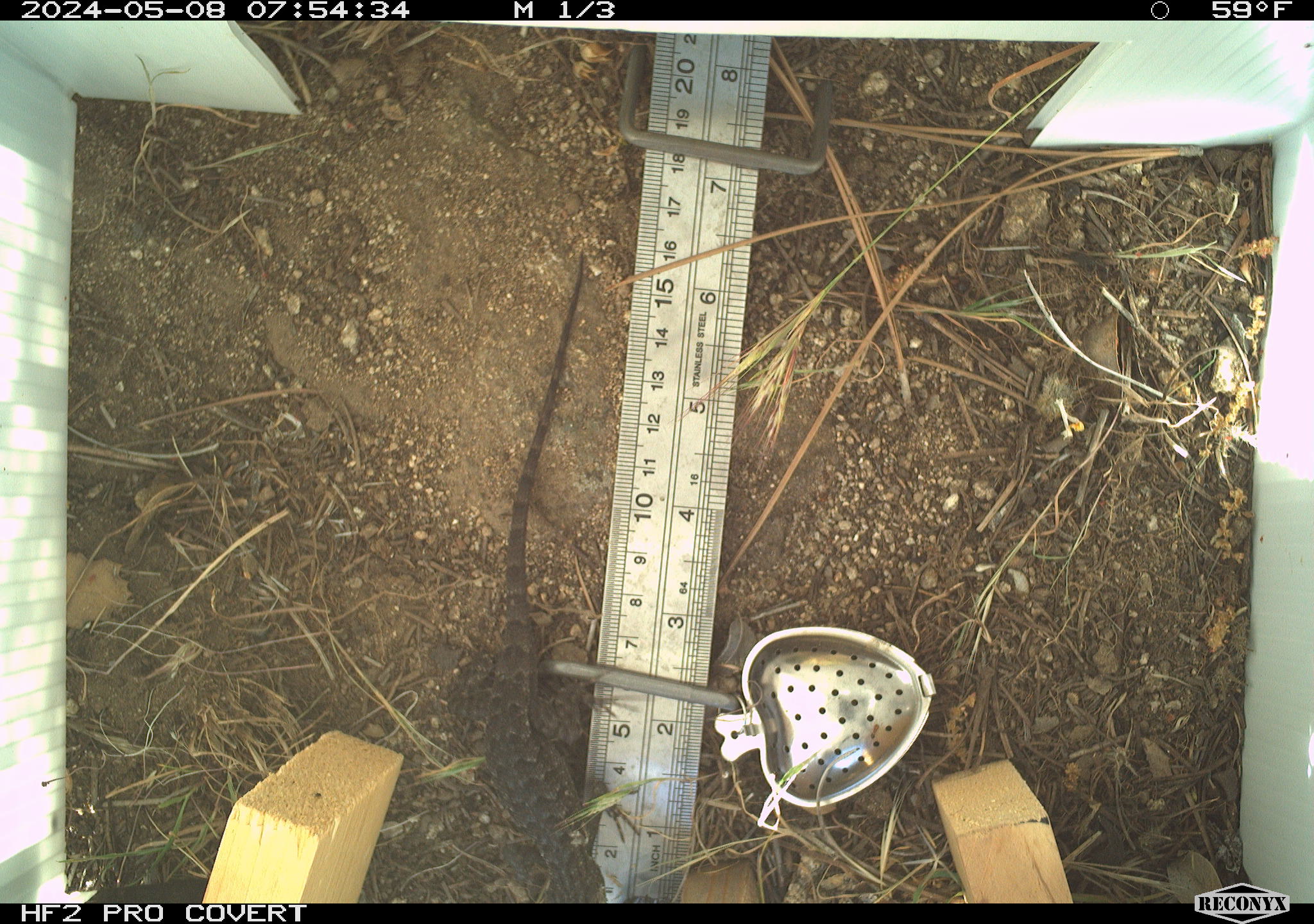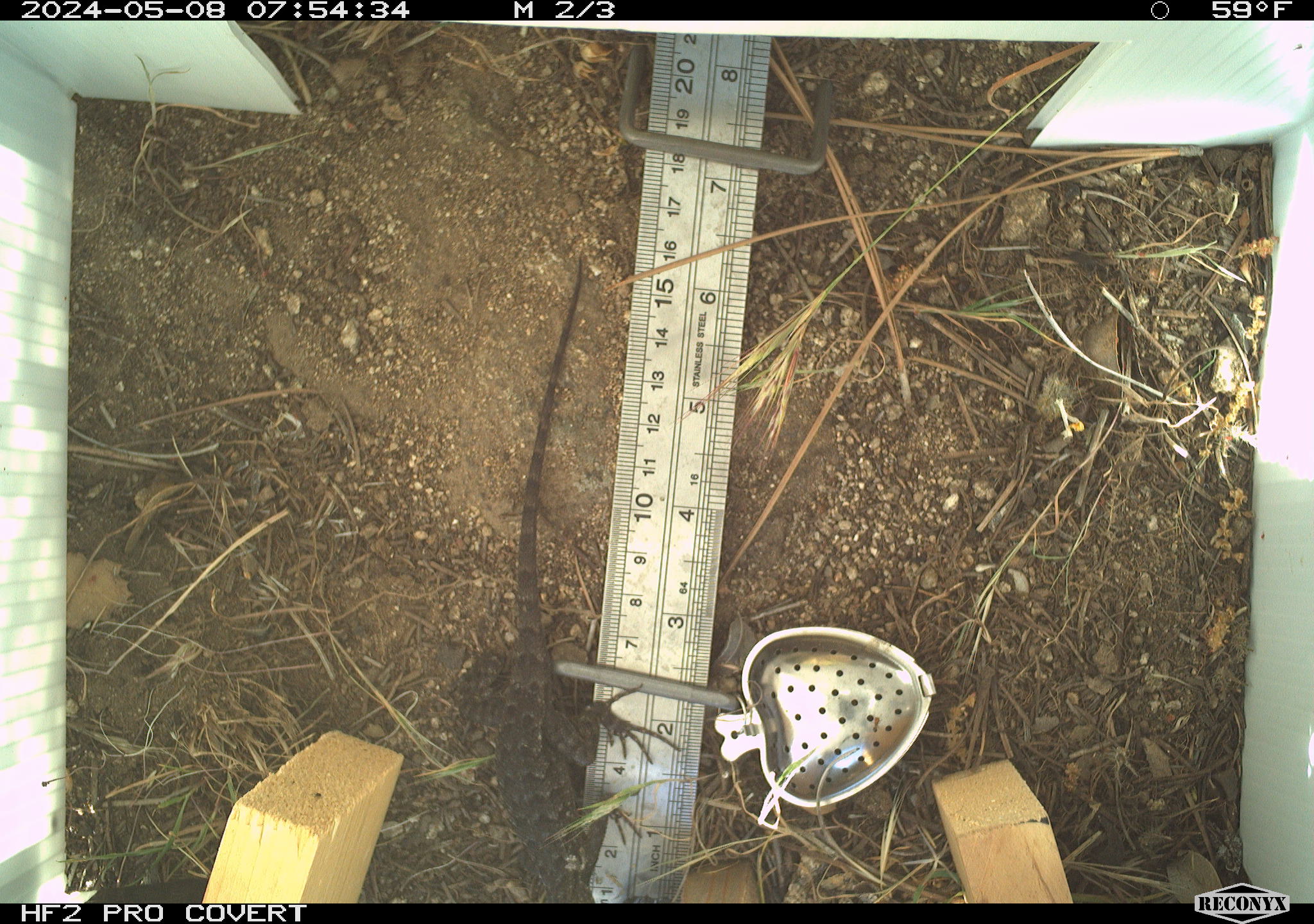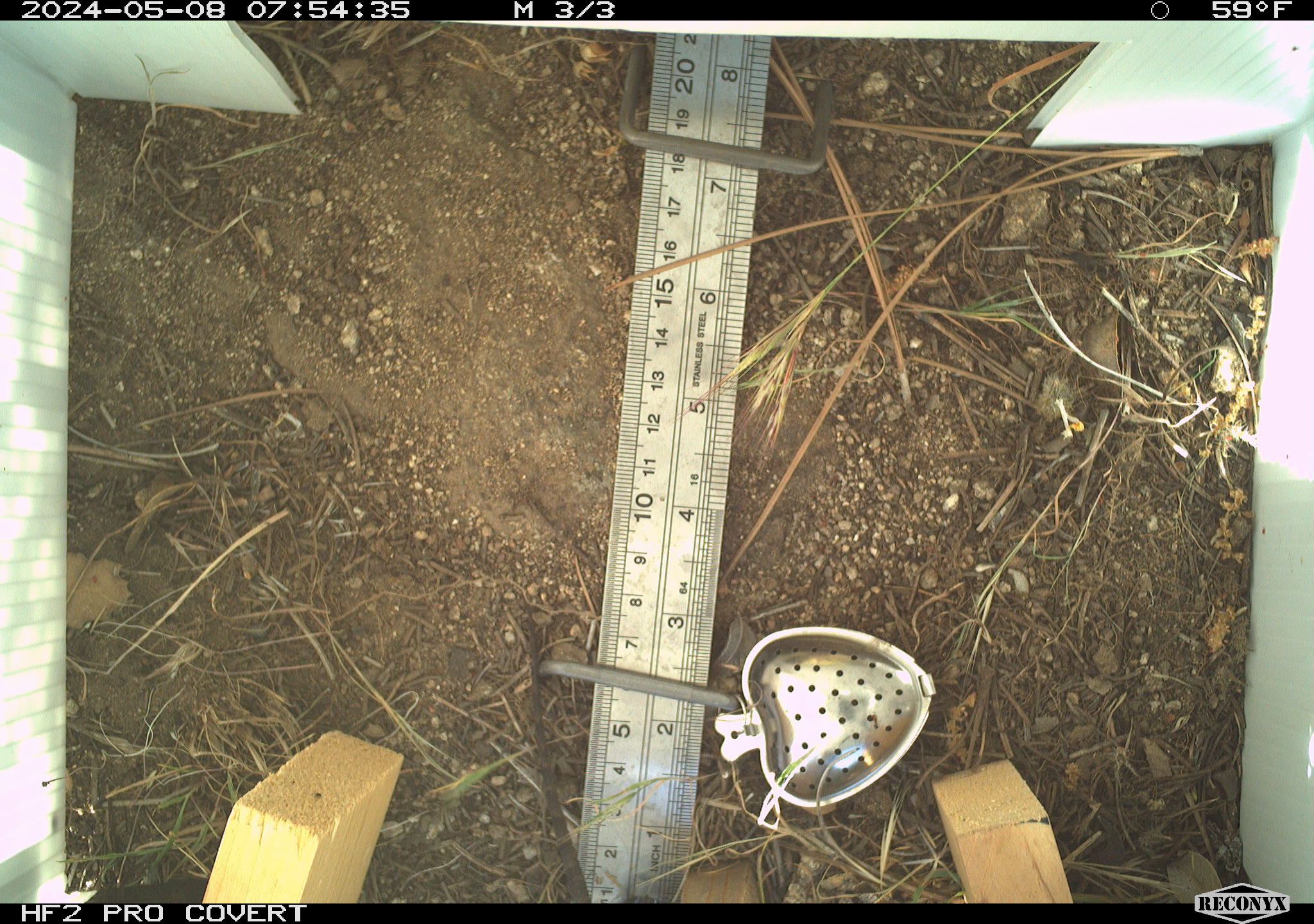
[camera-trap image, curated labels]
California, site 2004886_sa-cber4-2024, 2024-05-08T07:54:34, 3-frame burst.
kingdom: Animalia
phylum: Chordata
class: Reptilia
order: Squamata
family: Scincidae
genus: Plestiodon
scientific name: Plestiodon gilberti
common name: gilbert's skink